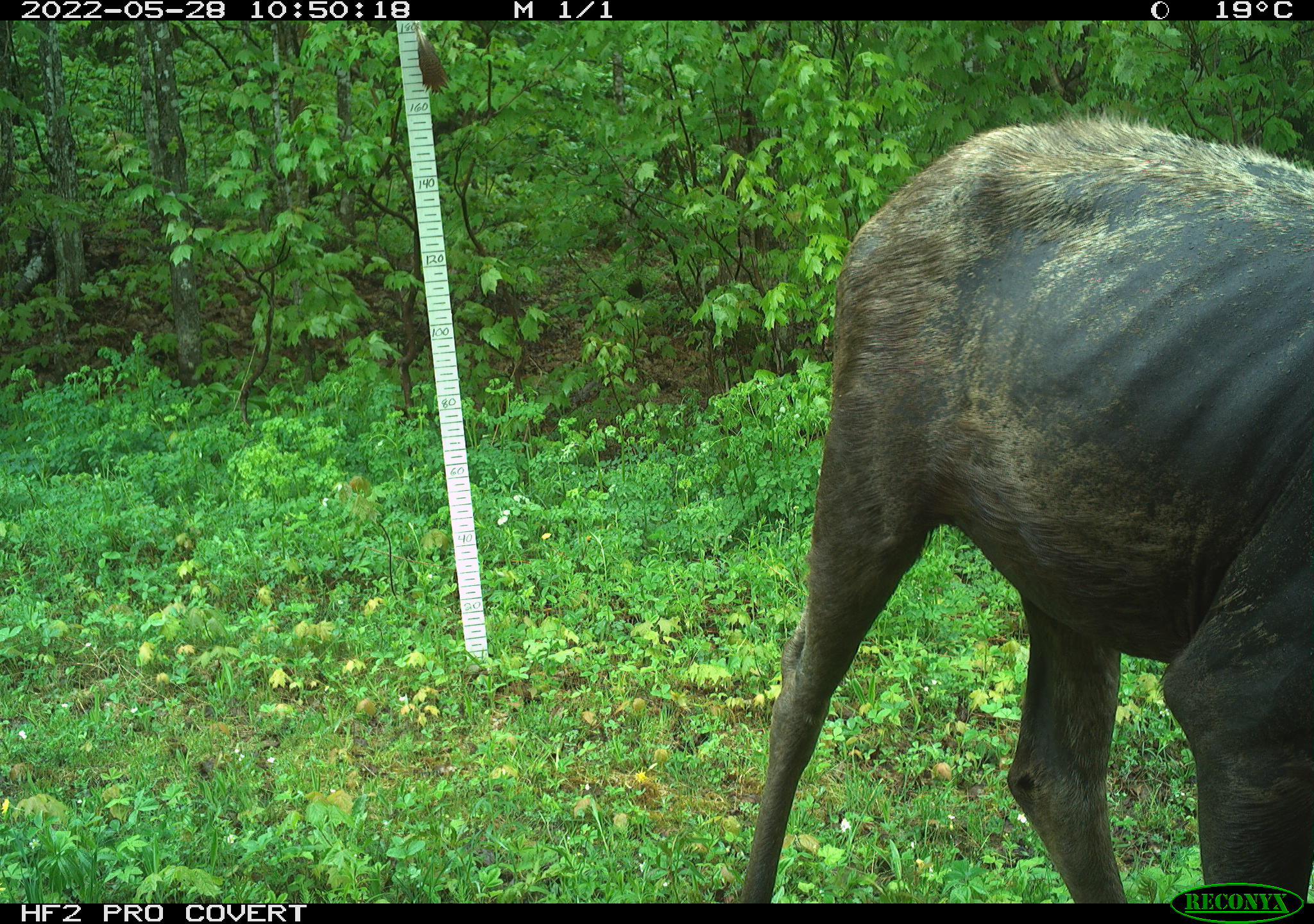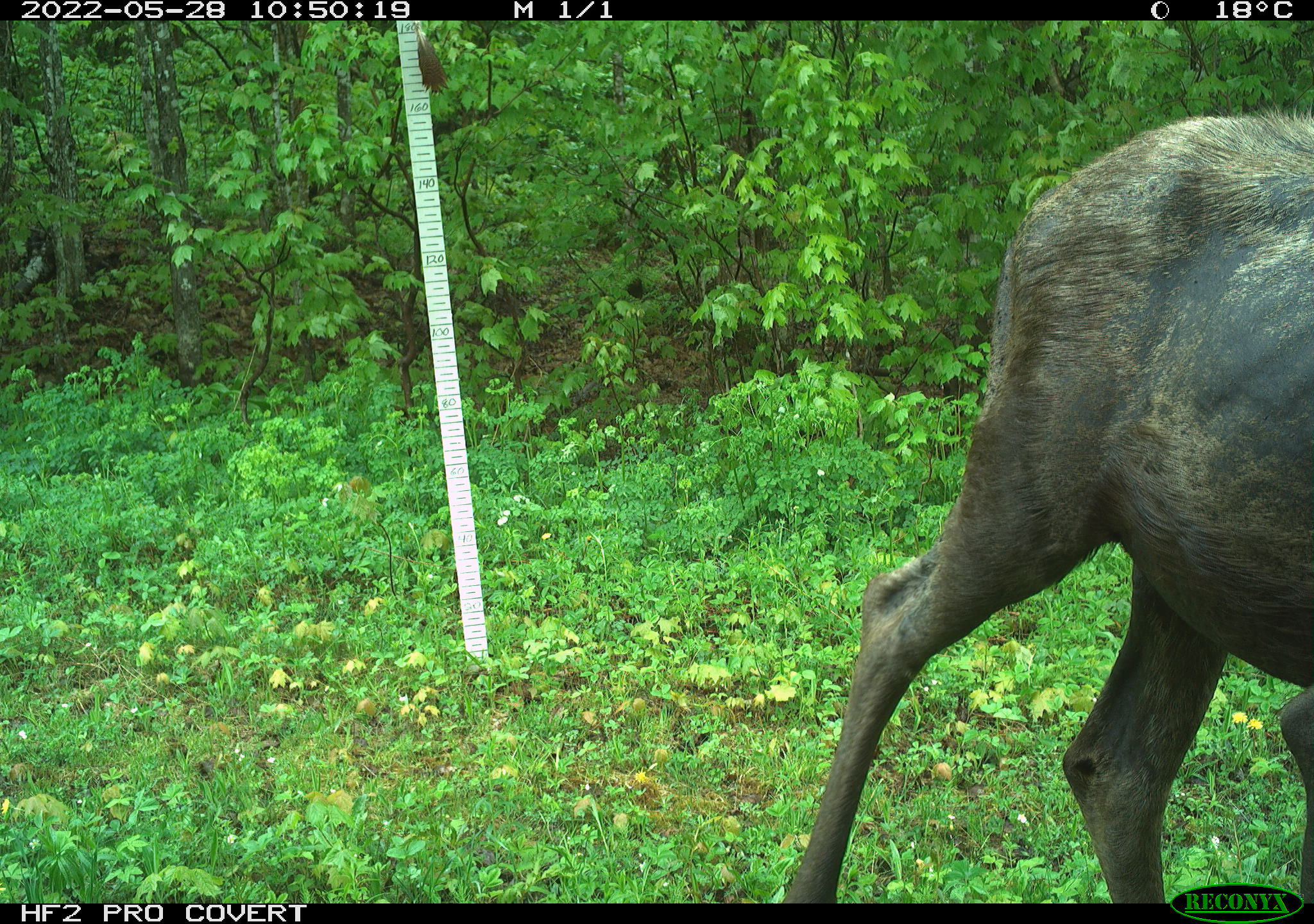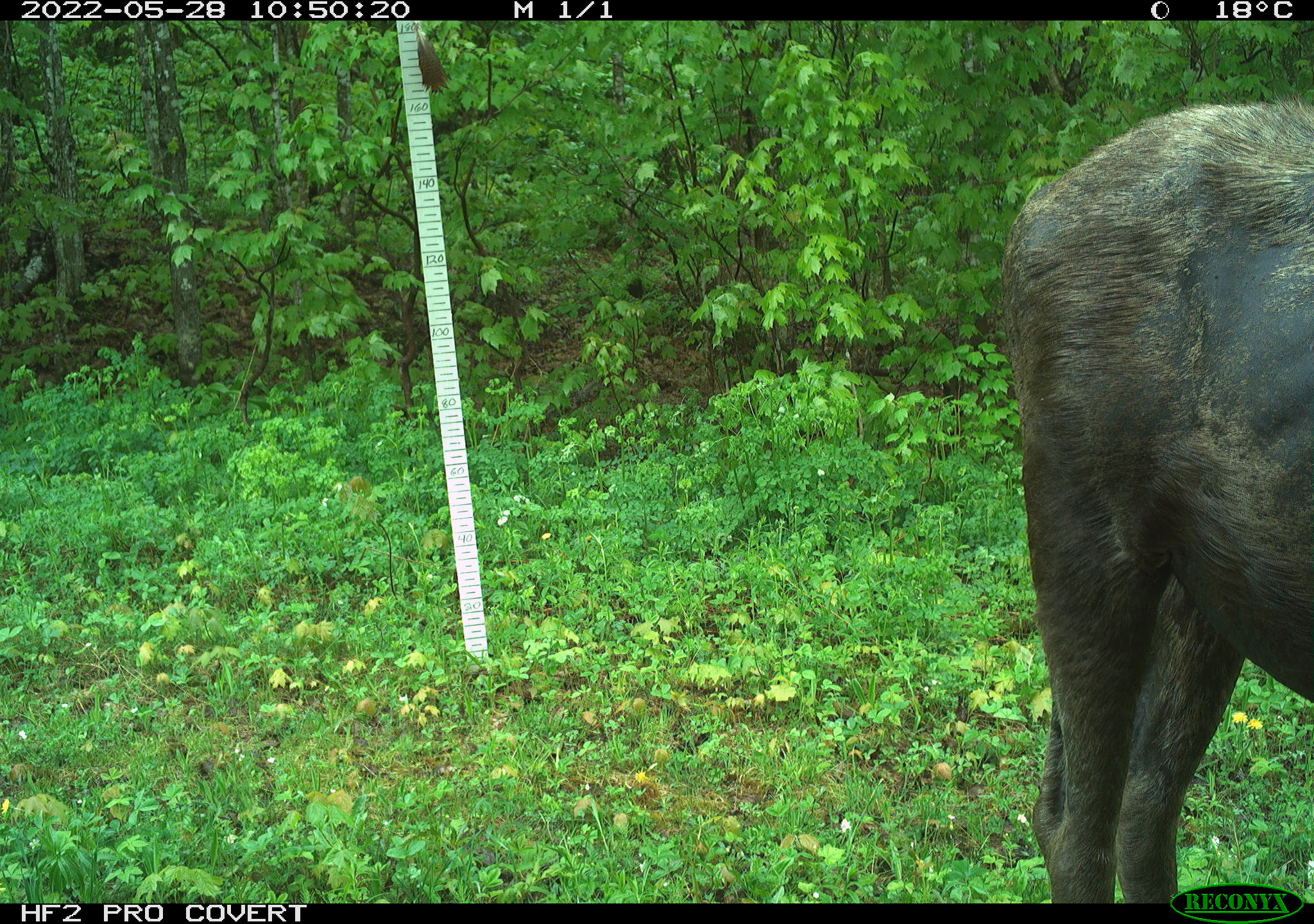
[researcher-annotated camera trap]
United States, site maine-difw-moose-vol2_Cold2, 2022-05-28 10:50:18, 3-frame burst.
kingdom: Animalia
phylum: Chordata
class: Mammalia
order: Artiodactyla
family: Cervidae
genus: Alces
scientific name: Alces alces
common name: moose